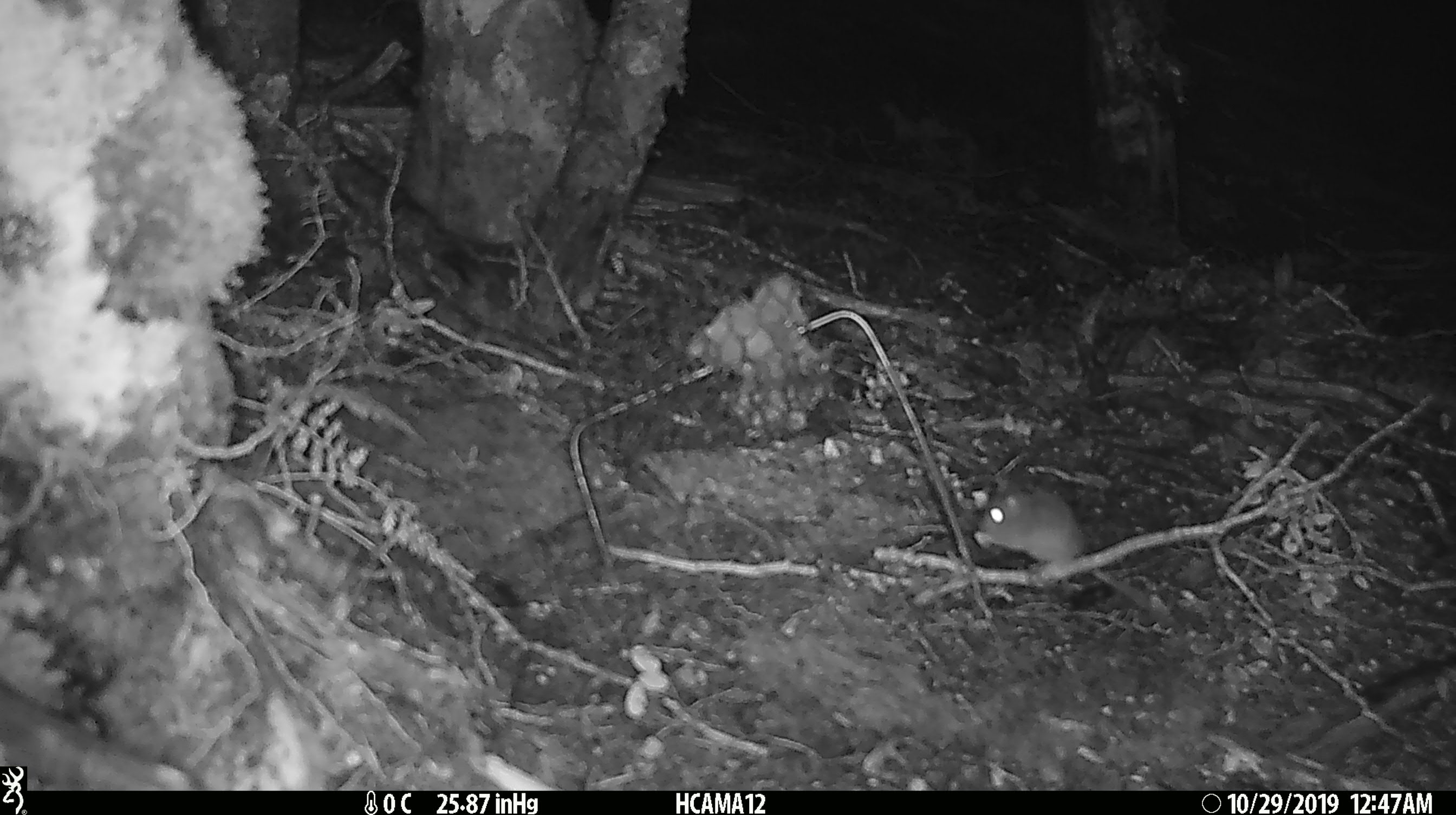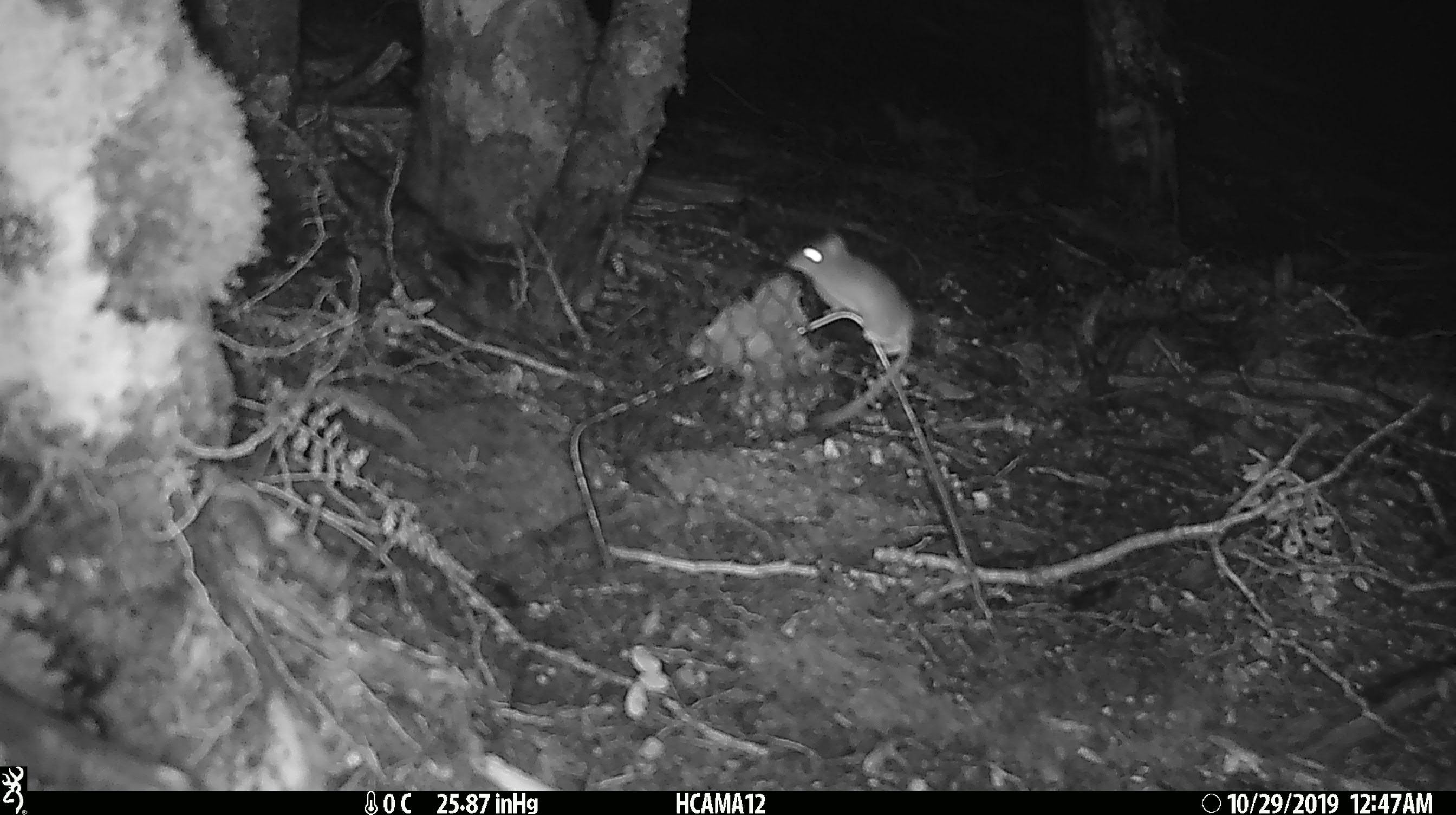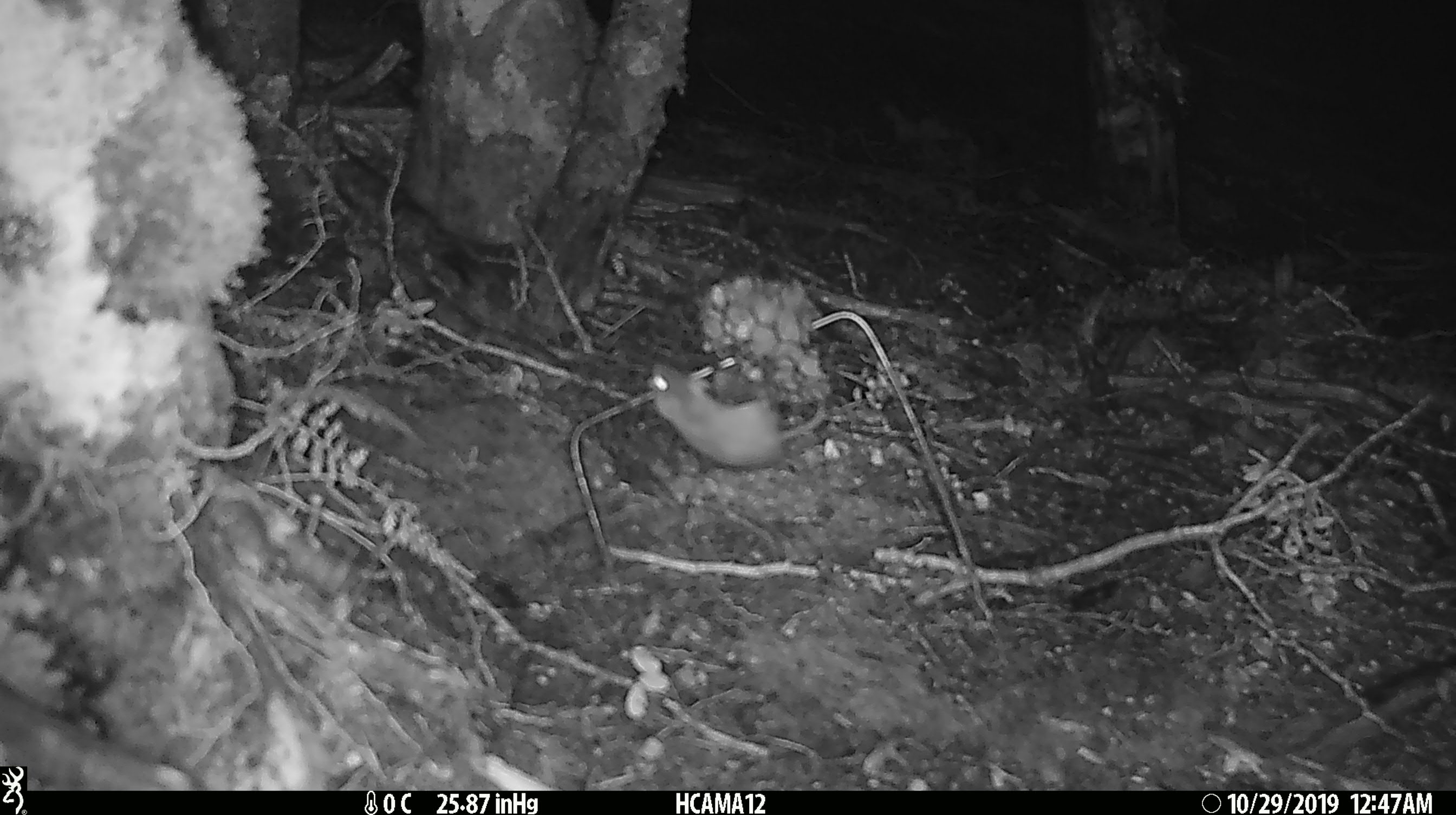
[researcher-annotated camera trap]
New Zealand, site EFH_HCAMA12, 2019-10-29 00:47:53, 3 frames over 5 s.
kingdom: Animalia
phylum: Chordata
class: Mammalia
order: Rodentia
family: Muridae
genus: Mus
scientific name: Mus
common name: mouse